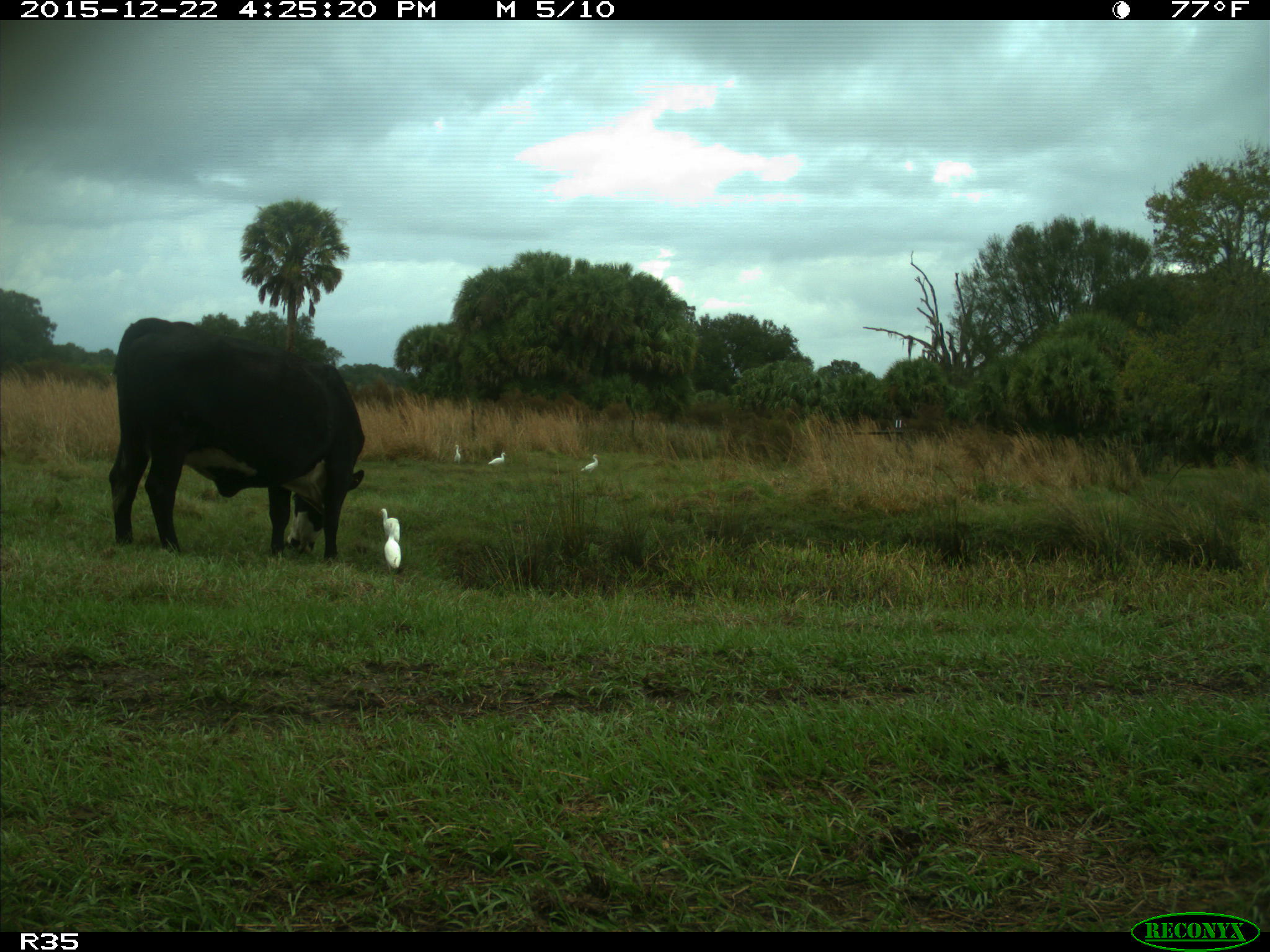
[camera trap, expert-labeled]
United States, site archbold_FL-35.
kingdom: Animalia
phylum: Chordata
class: Mammalia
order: Artiodactyla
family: Bovidae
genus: Bos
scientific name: Bos taurus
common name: domestic cow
Bos taurus (domestic cow).